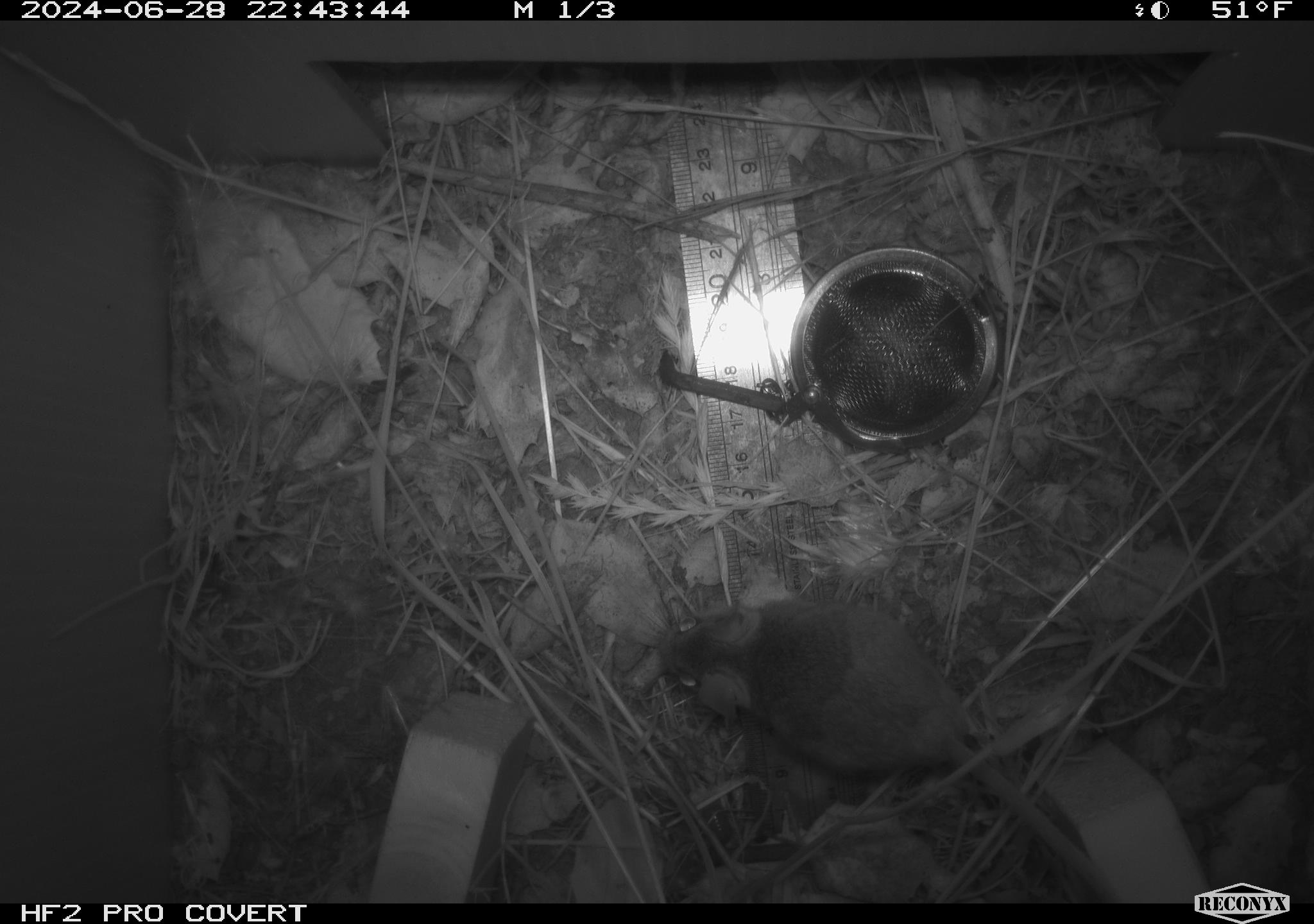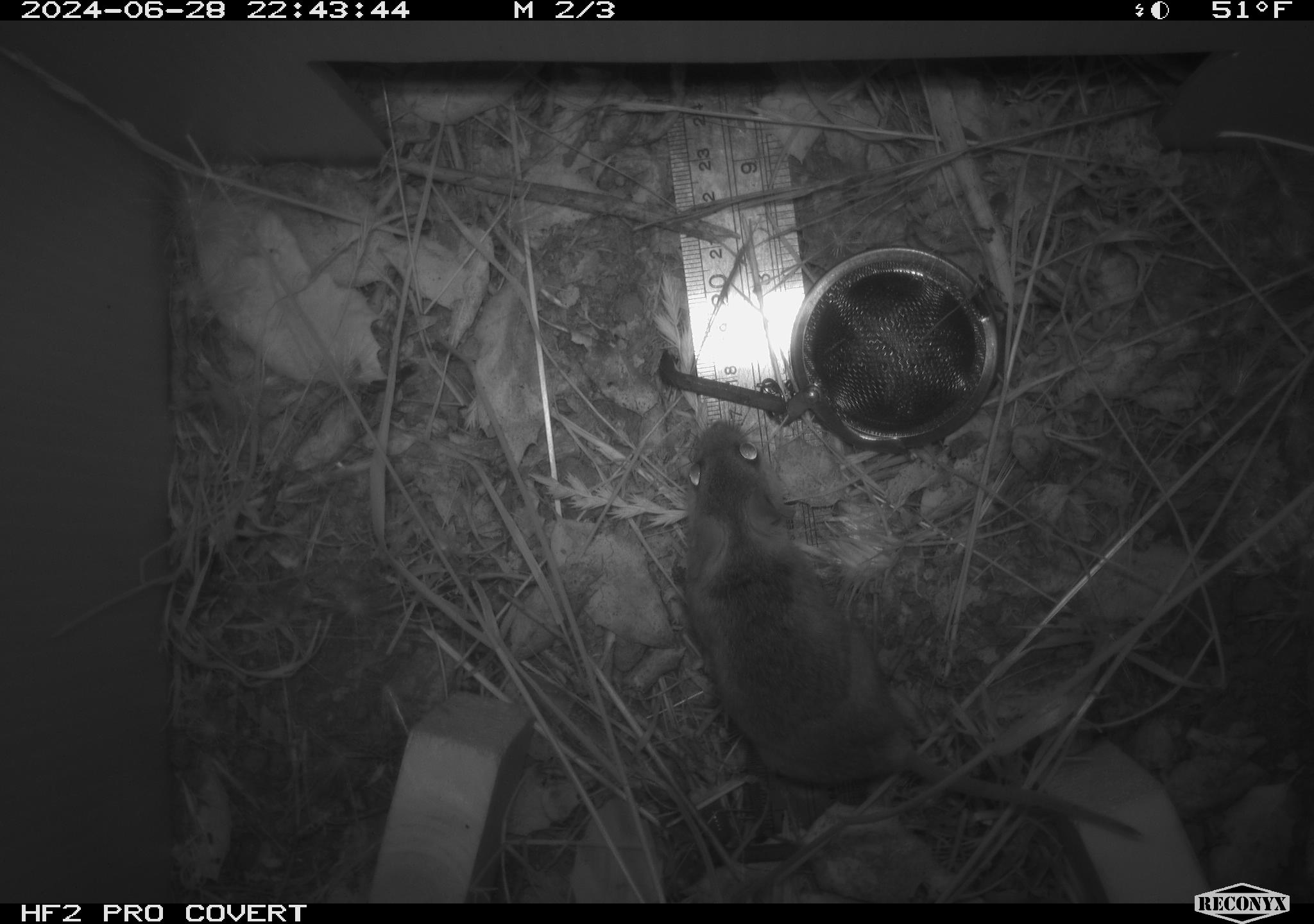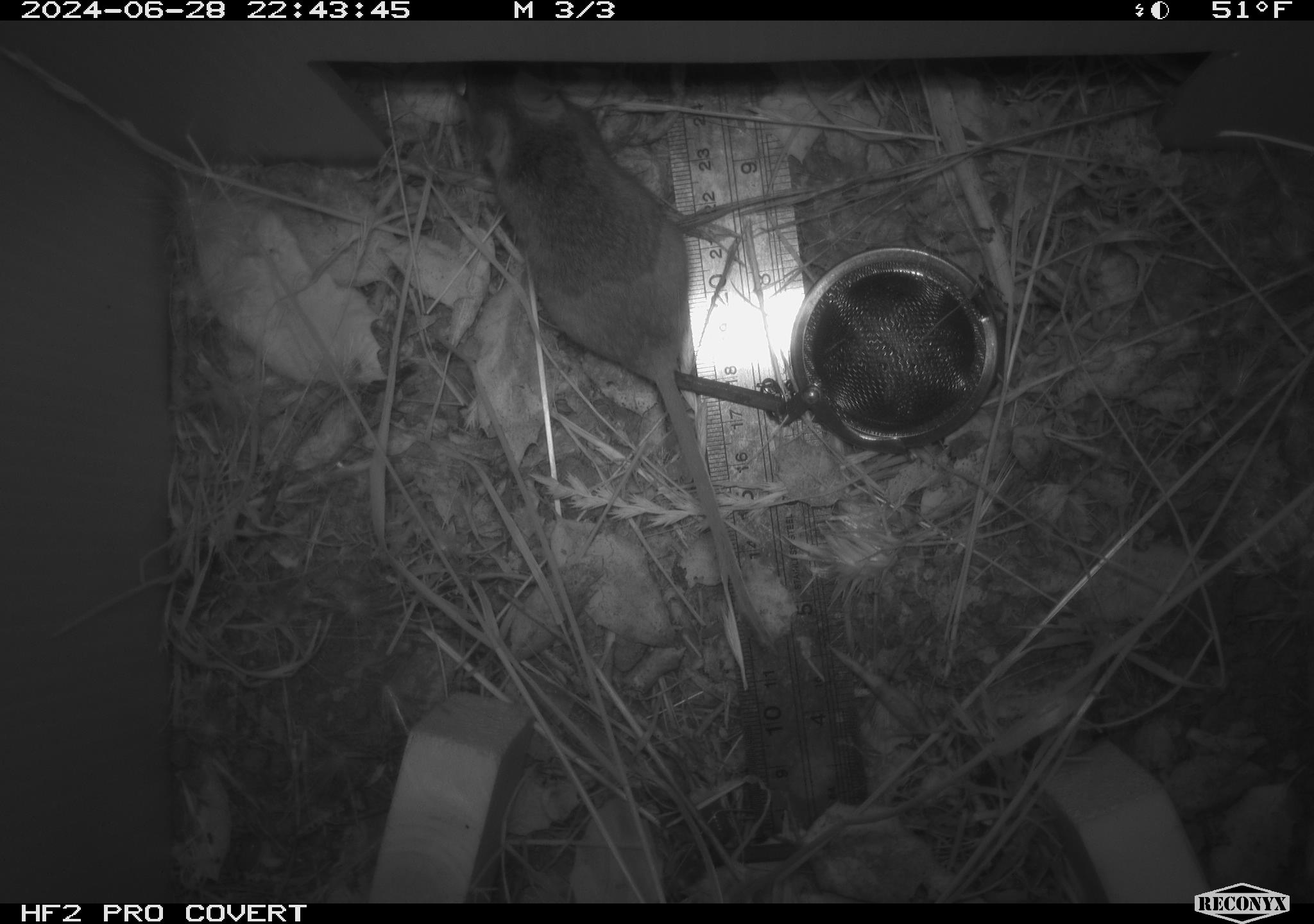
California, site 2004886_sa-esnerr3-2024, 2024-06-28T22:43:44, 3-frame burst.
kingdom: Animalia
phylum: Chordata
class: Mammalia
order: Rodentia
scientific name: Rodentia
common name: rodent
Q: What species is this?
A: Rodent (Rodentia).